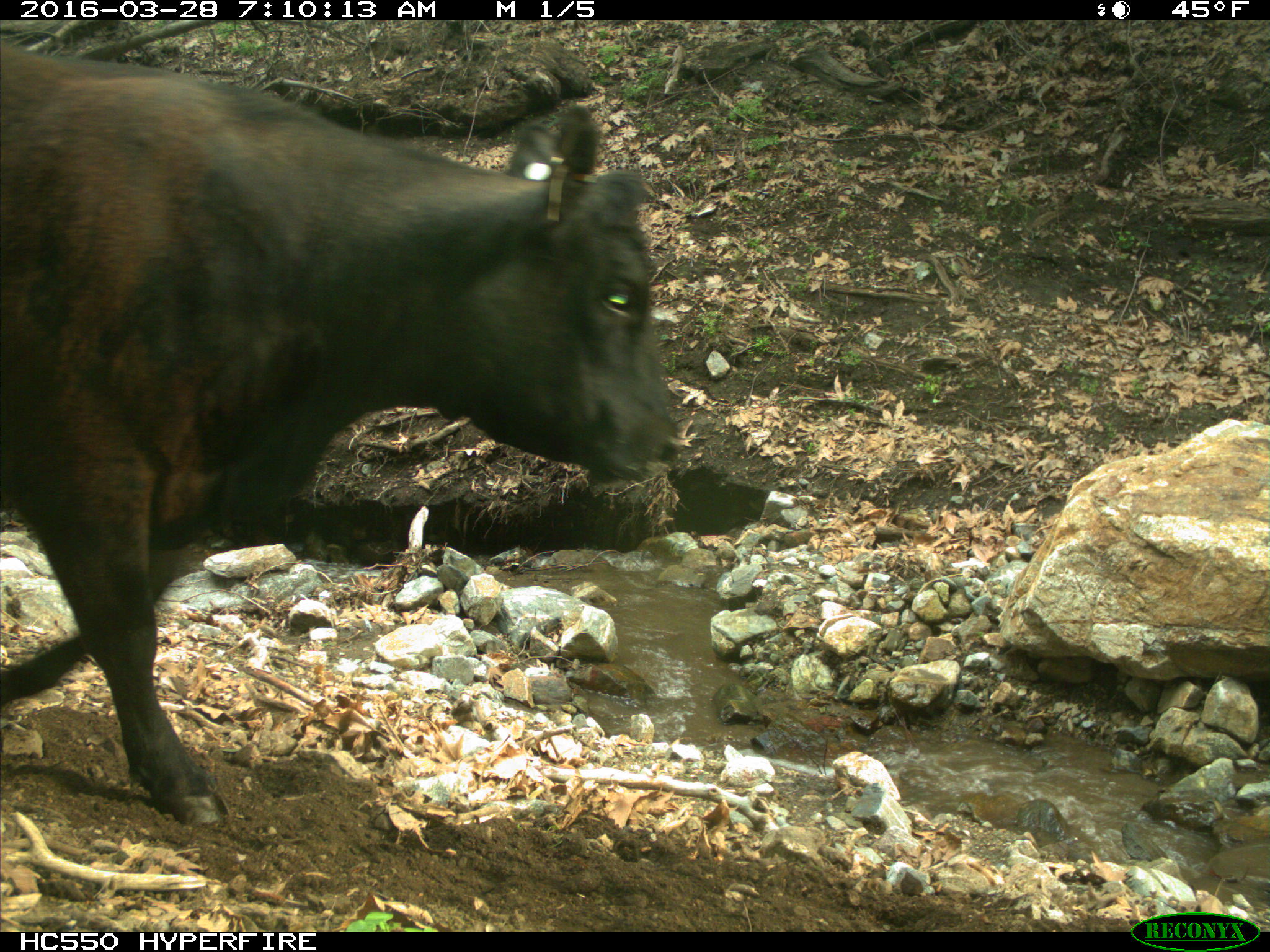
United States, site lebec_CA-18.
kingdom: Animalia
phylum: Chordata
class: Mammalia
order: Artiodactyla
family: Bovidae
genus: Bos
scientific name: Bos taurus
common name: domestic cow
Bos taurus (domestic cow).